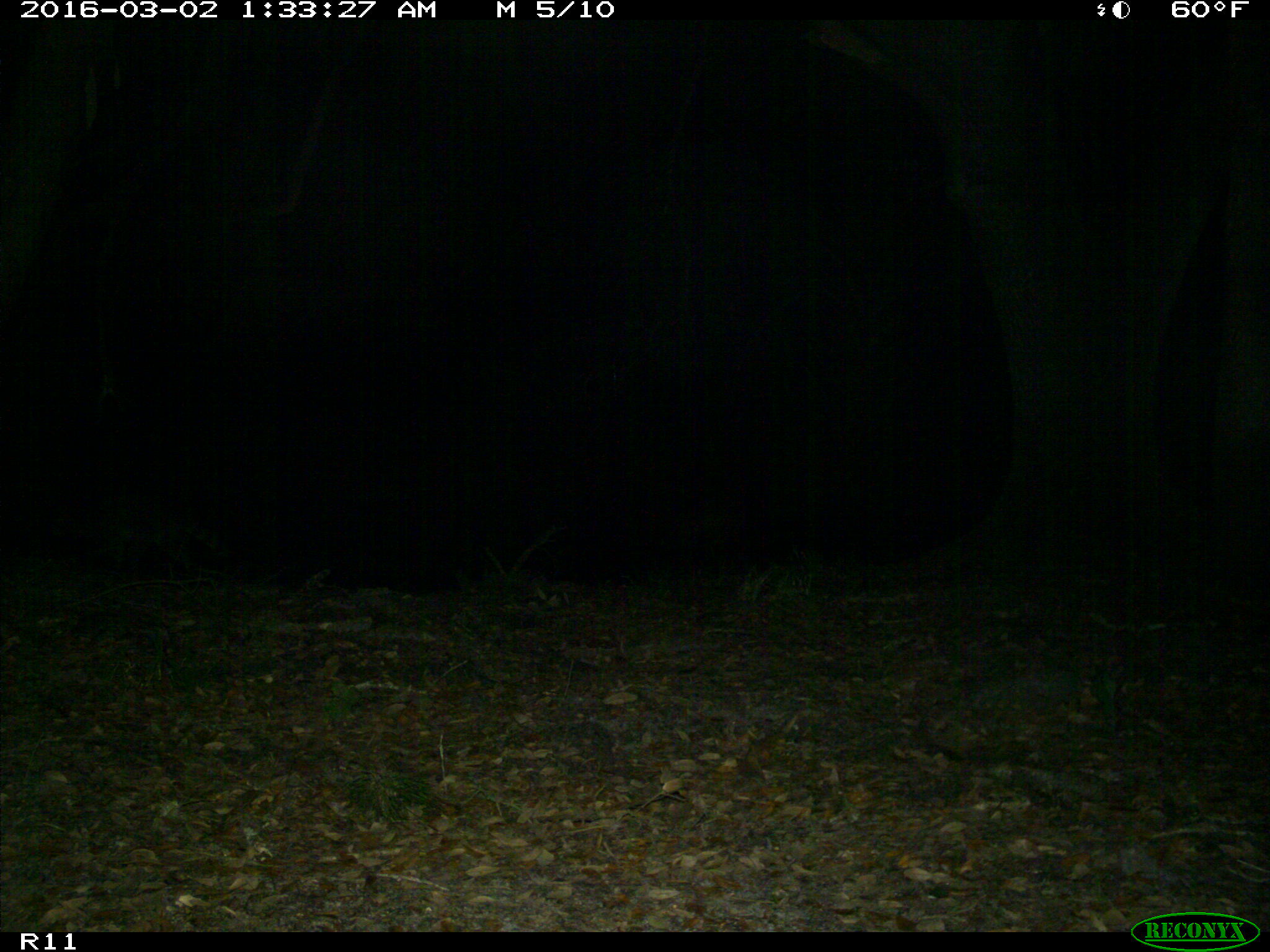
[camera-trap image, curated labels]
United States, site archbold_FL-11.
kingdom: Animalia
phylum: Chordata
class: Mammalia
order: Carnivora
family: Procyonidae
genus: Procyon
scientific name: Procyon lotor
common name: common raccoon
Procyon lotor (common raccoon).